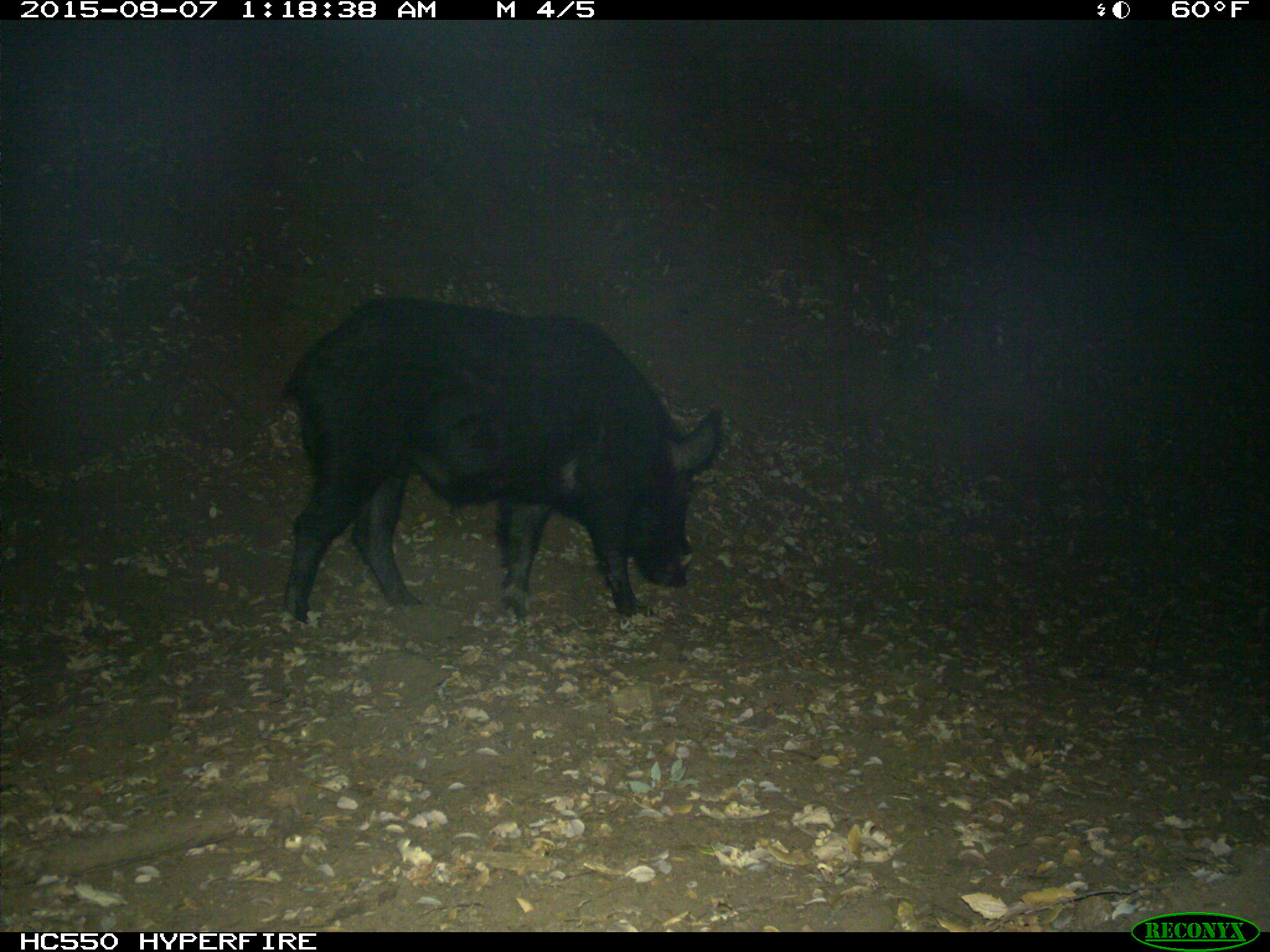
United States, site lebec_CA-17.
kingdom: Animalia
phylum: Chordata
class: Mammalia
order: Artiodactyla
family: Suidae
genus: Sus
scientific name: Sus scrofa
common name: wild boar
Sus scrofa (wild boar).